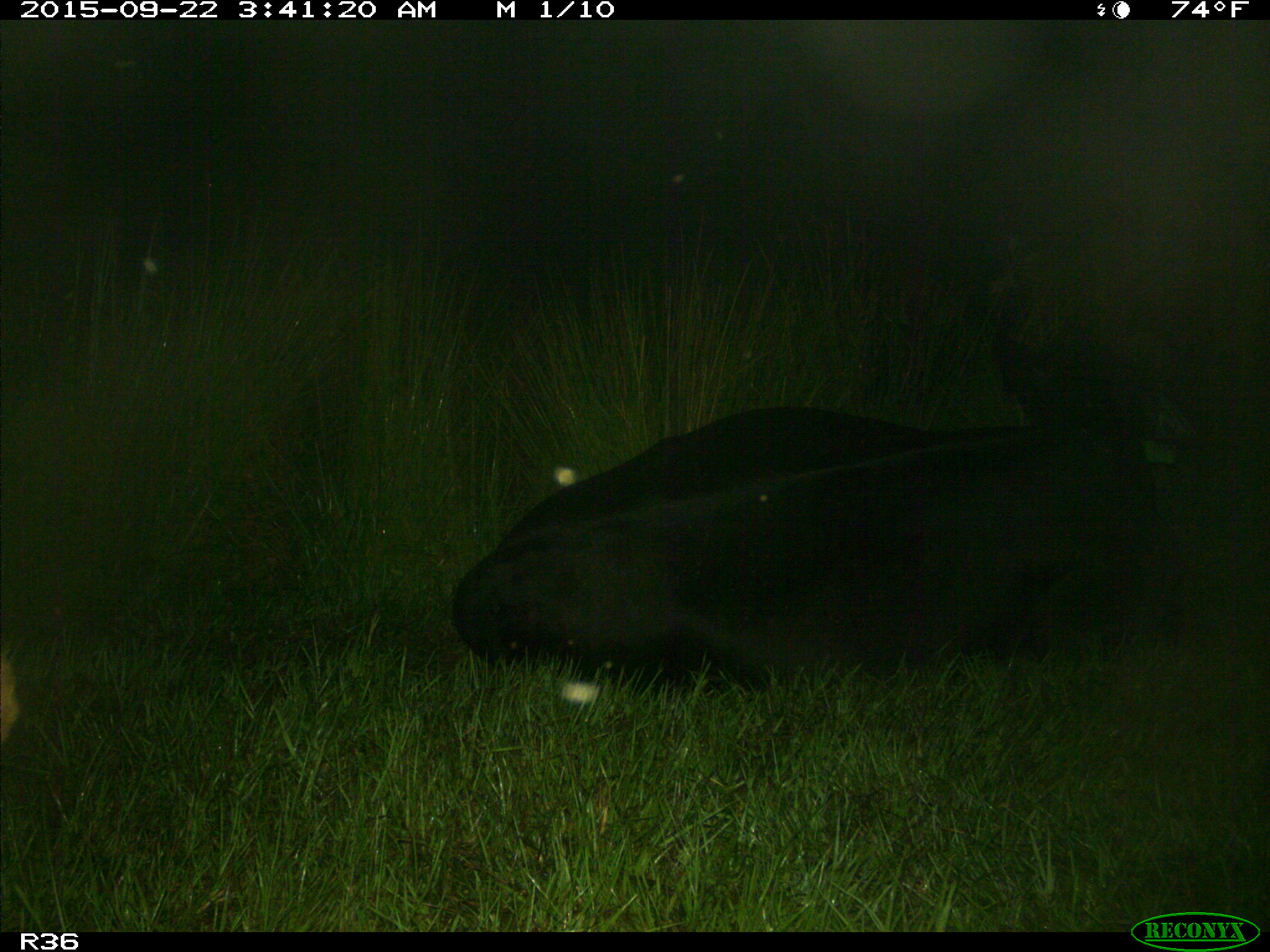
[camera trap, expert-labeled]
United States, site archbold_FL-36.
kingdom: Animalia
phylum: Chordata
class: Mammalia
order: Artiodactyla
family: Bovidae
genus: Bos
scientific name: Bos taurus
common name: domestic cow